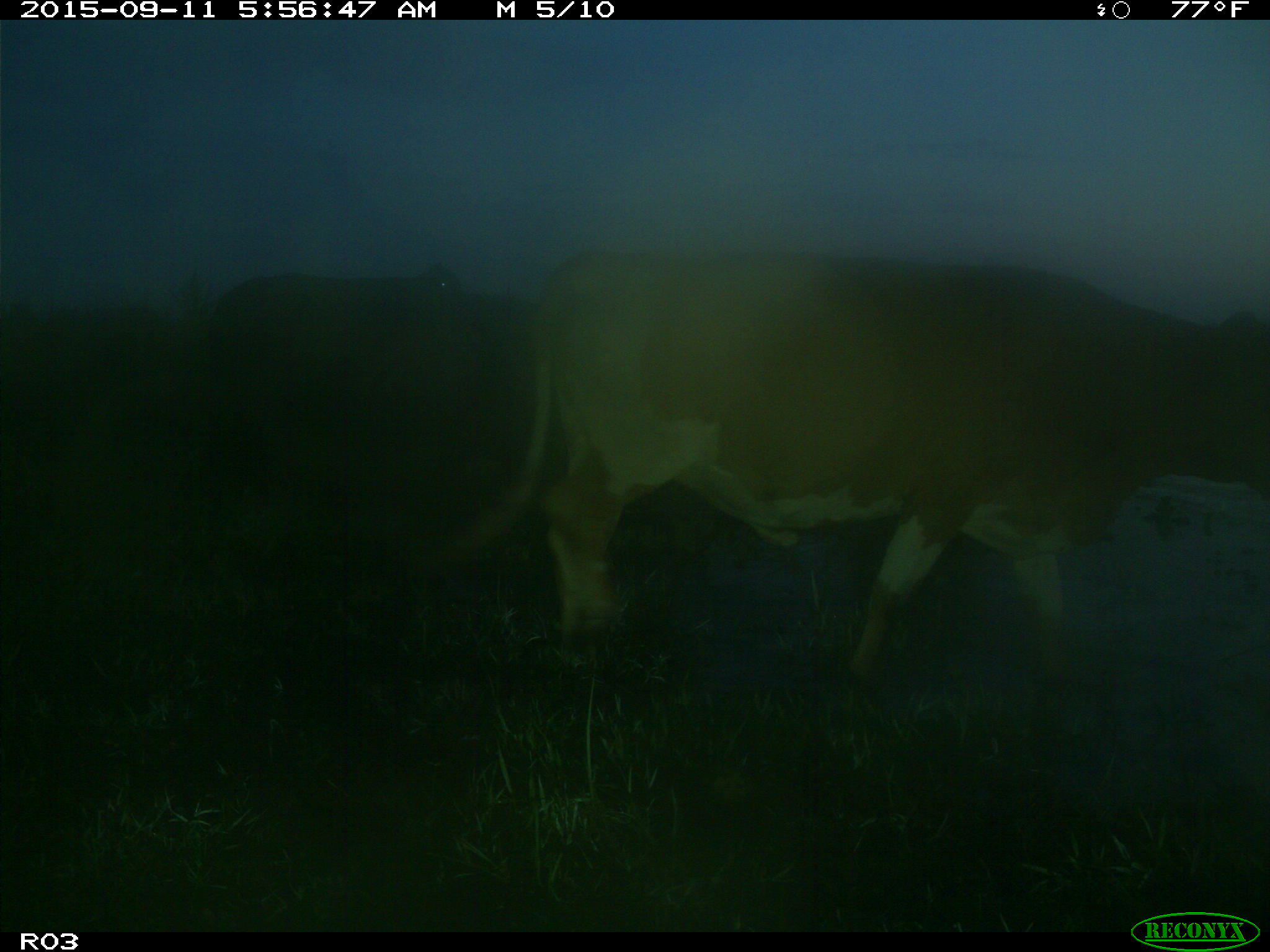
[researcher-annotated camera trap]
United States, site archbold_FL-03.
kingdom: Animalia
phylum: Chordata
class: Mammalia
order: Artiodactyla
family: Bovidae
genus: Bos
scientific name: Bos taurus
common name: domestic cow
Bos taurus (domestic cow).